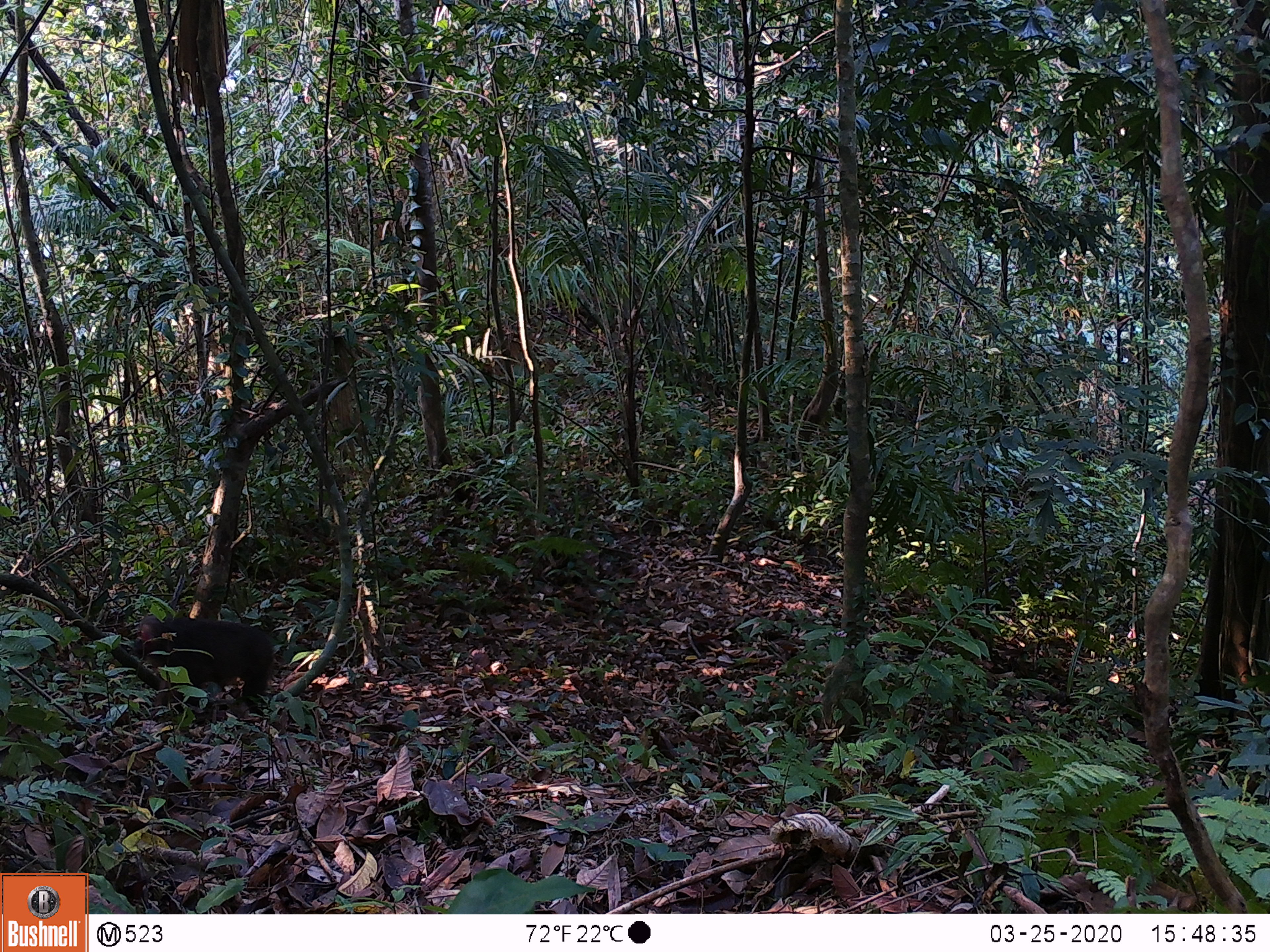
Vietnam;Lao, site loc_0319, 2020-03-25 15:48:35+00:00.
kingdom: Animalia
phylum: Chordata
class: Mammalia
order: Primates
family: Cercopithecidae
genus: Macaca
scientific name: Macaca arctoides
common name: stump-tailed macaque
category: stump tailed macaque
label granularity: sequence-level